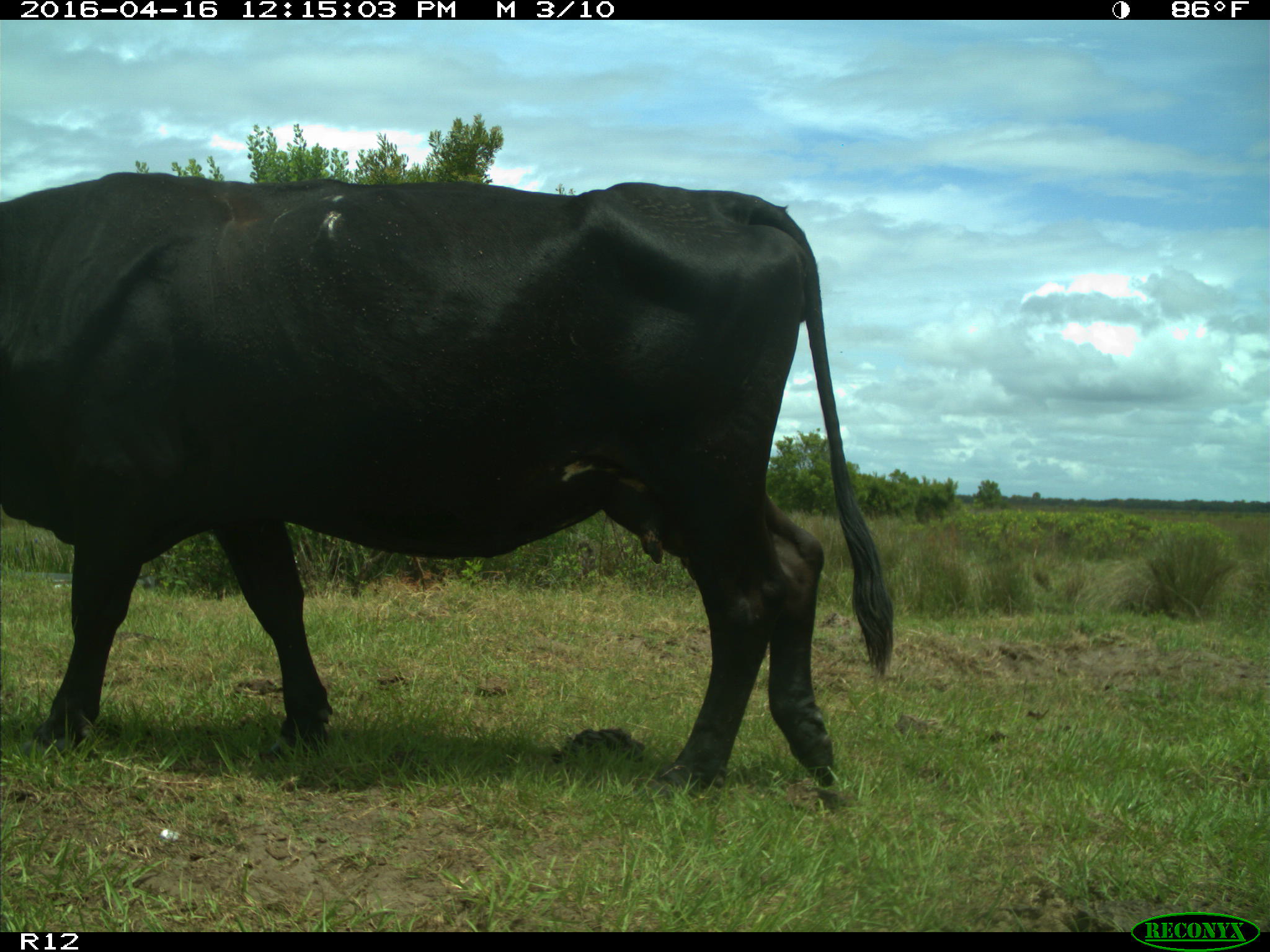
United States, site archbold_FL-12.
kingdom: Animalia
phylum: Chordata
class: Mammalia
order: Artiodactyla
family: Bovidae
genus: Bos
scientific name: Bos taurus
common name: domestic cow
Bos taurus (domestic cow).